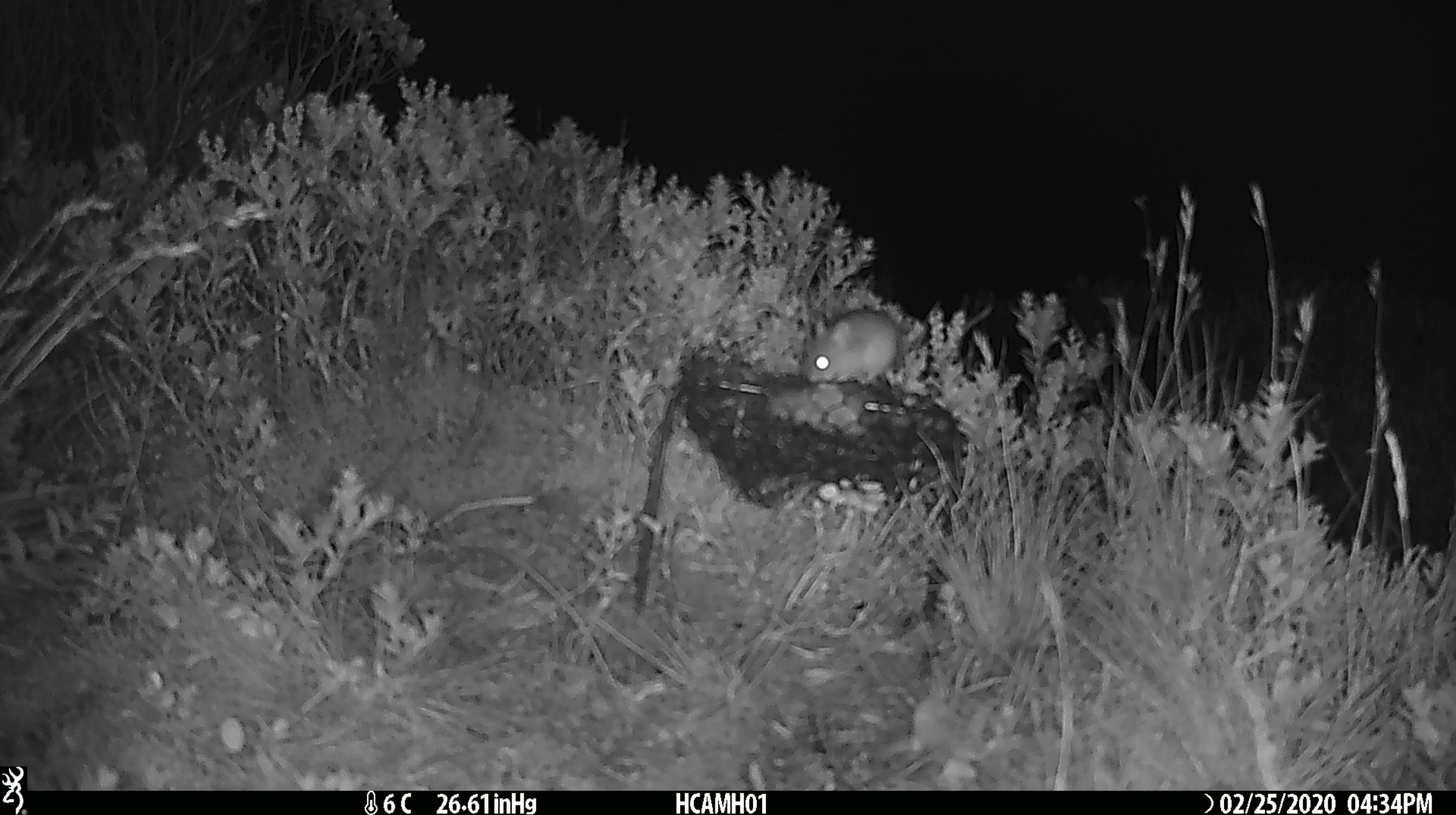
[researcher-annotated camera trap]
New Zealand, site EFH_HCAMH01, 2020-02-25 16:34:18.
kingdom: Animalia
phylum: Chordata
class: Mammalia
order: Rodentia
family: Muridae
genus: Mus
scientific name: Mus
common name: mouse